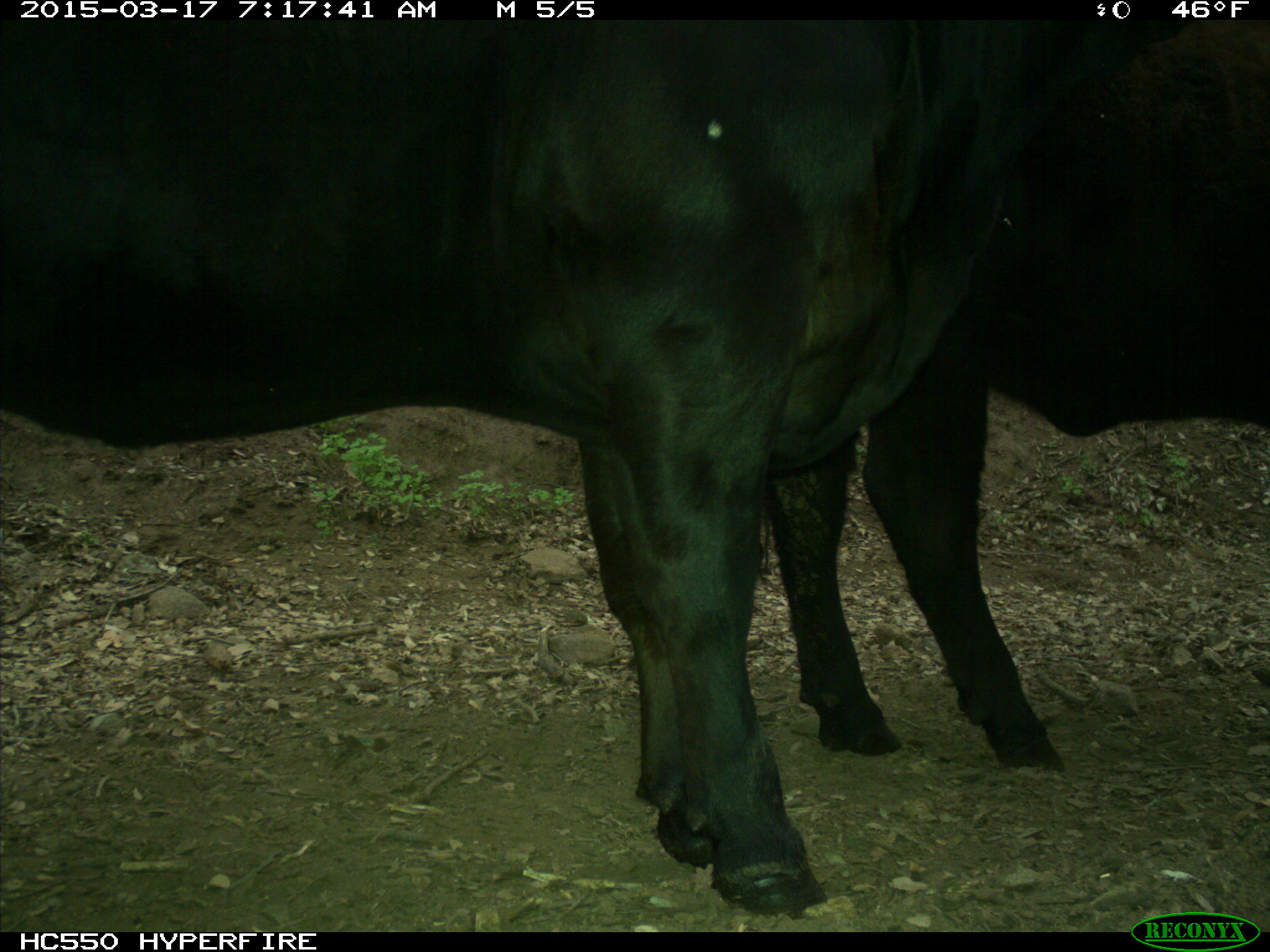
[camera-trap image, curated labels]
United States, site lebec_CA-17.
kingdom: Animalia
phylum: Chordata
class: Mammalia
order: Artiodactyla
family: Bovidae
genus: Bos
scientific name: Bos taurus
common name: domestic cow